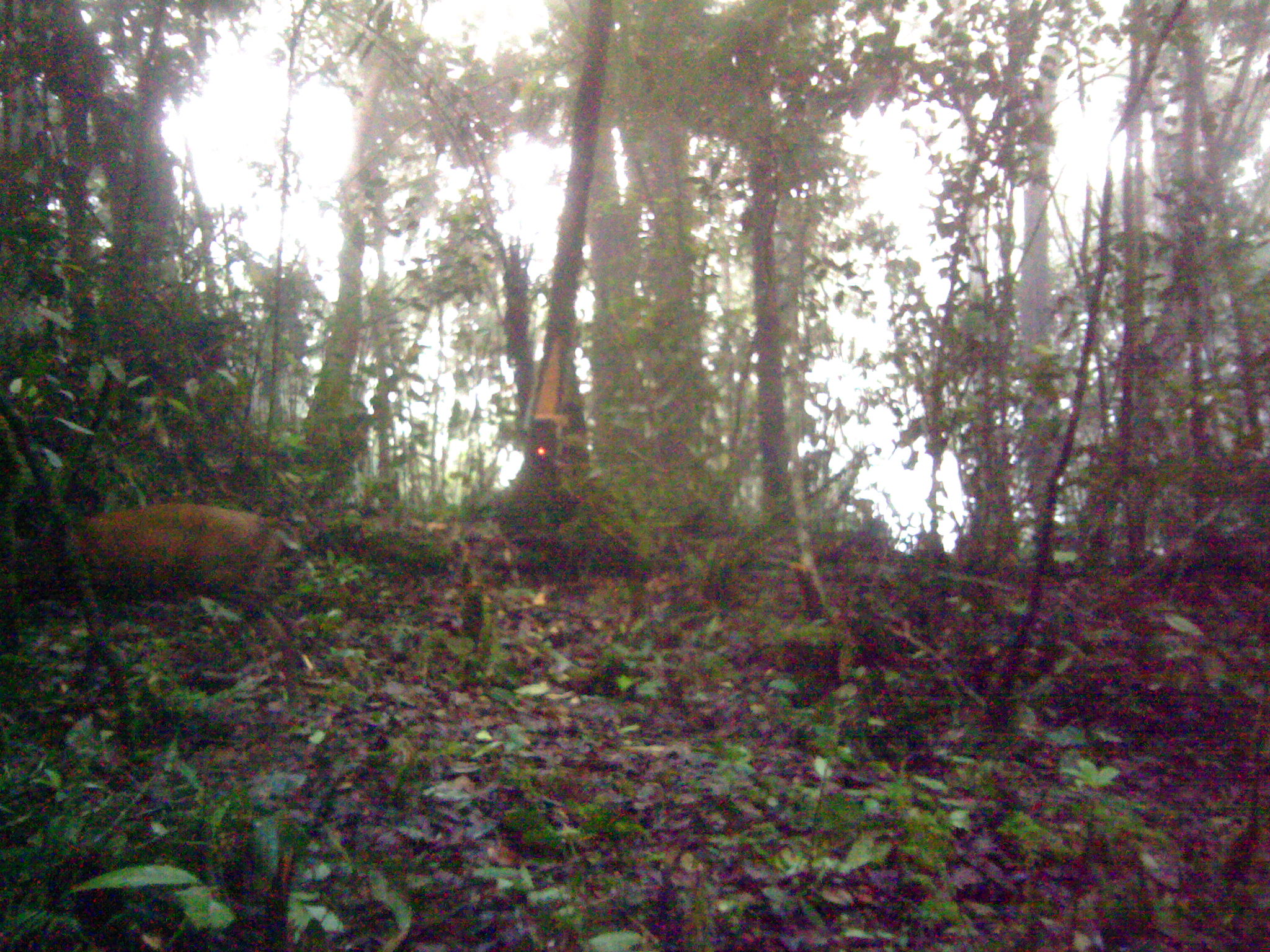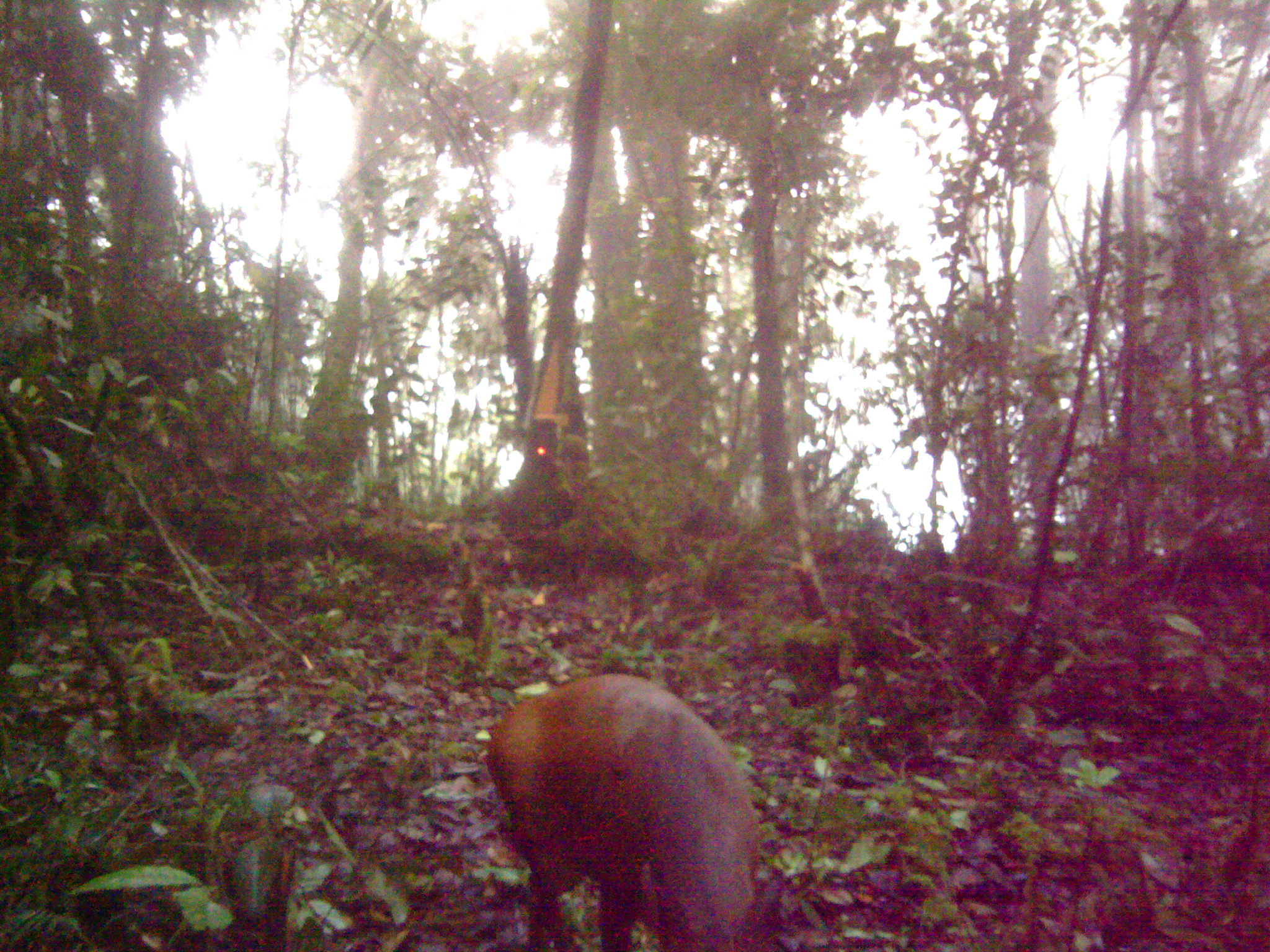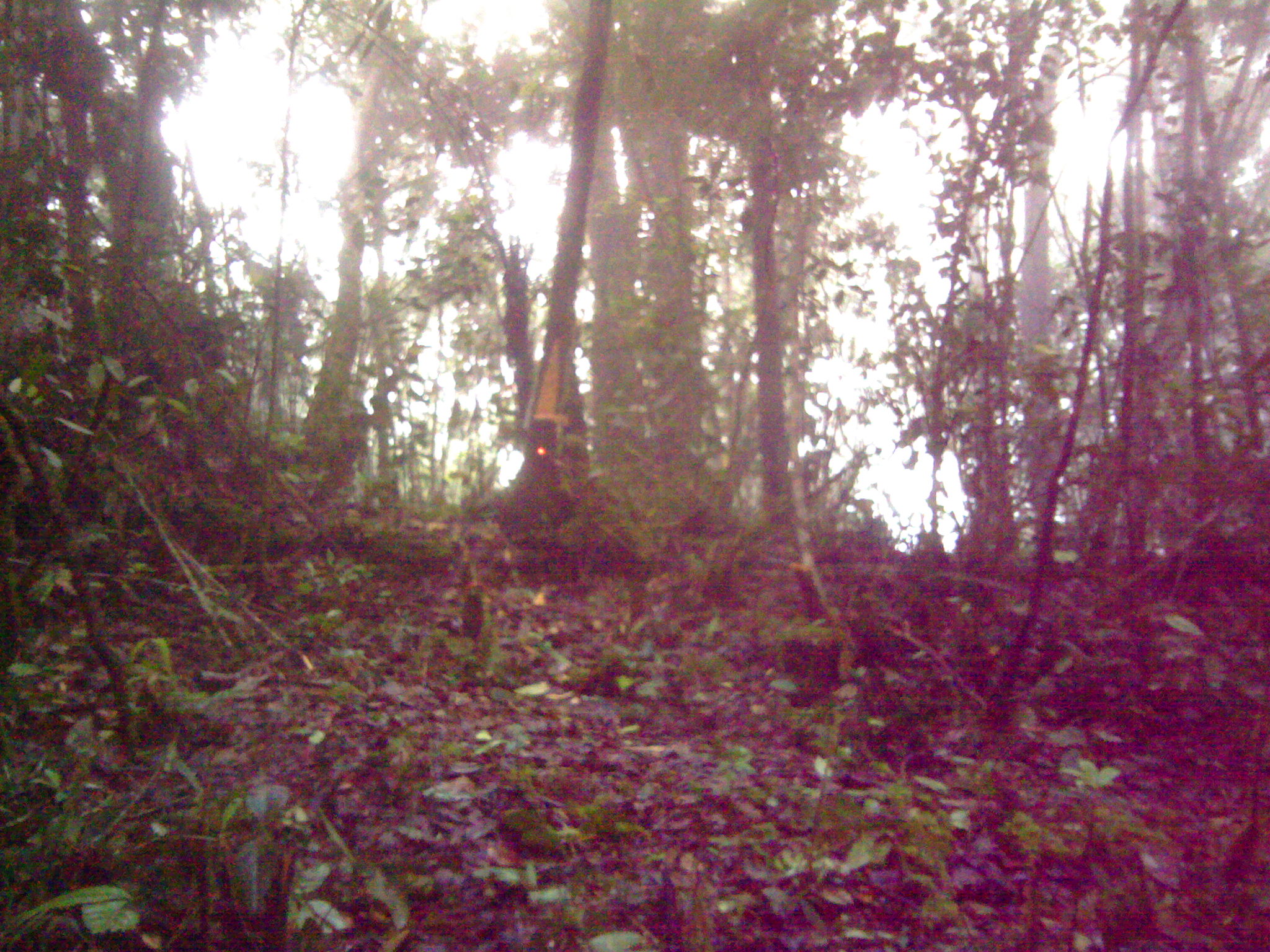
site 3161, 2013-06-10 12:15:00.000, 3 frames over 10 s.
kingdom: Animalia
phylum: Chordata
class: Mammalia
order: Artiodactyla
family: Cervidae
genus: Muntiacus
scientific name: Muntiacus muntjak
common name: southern red muntjac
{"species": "Muntiacus muntjak (southern red muntjac)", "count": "1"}